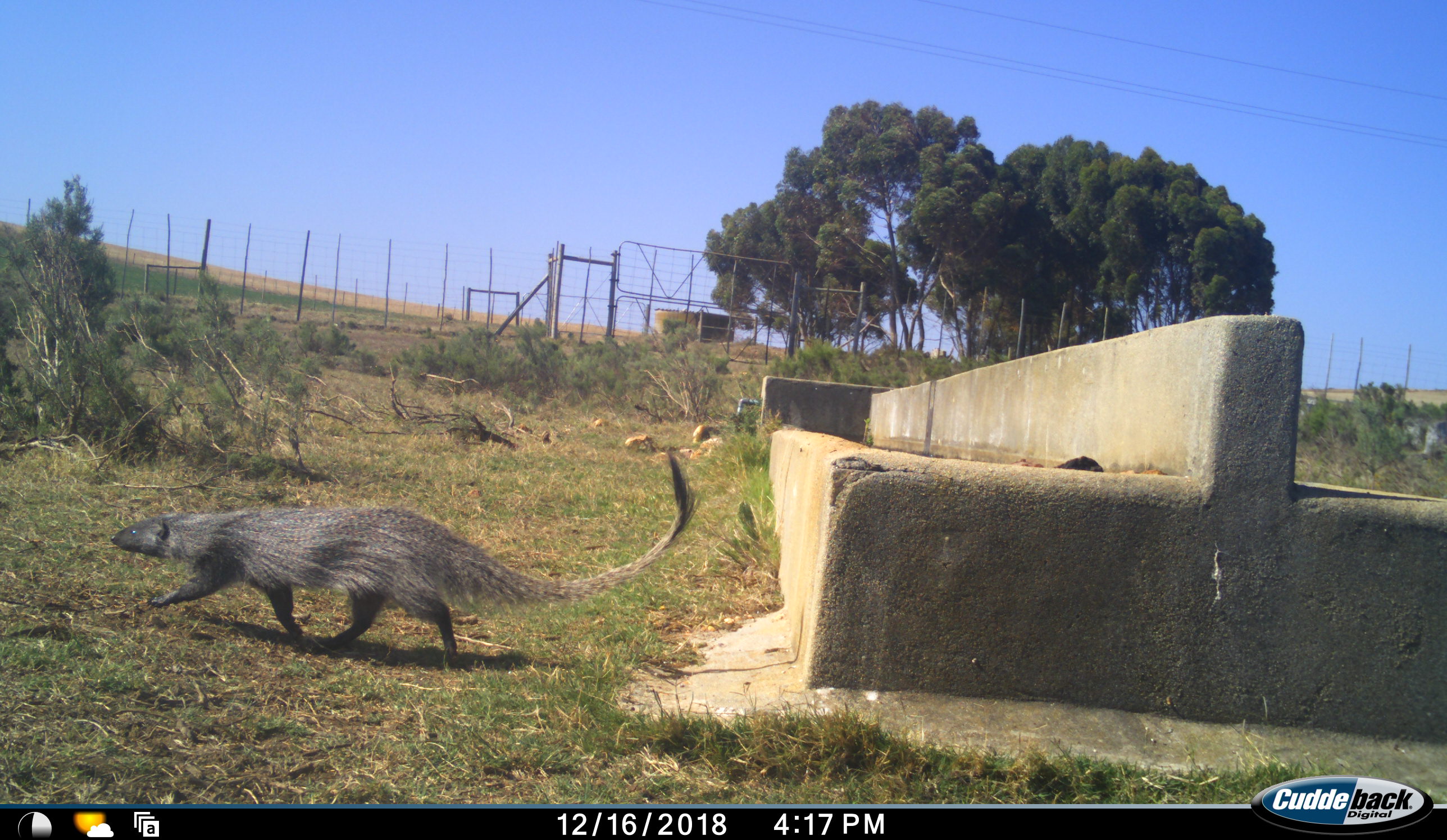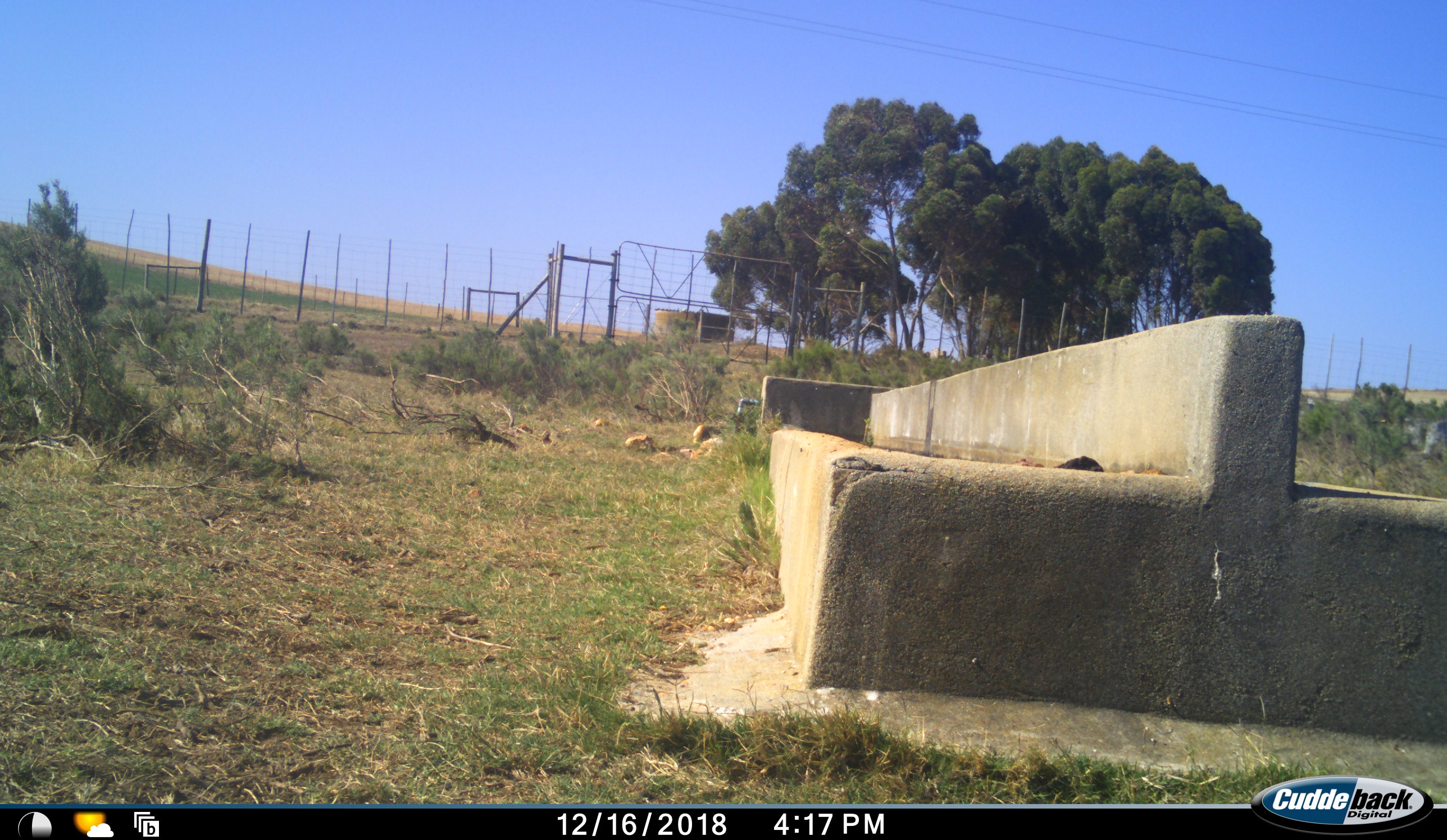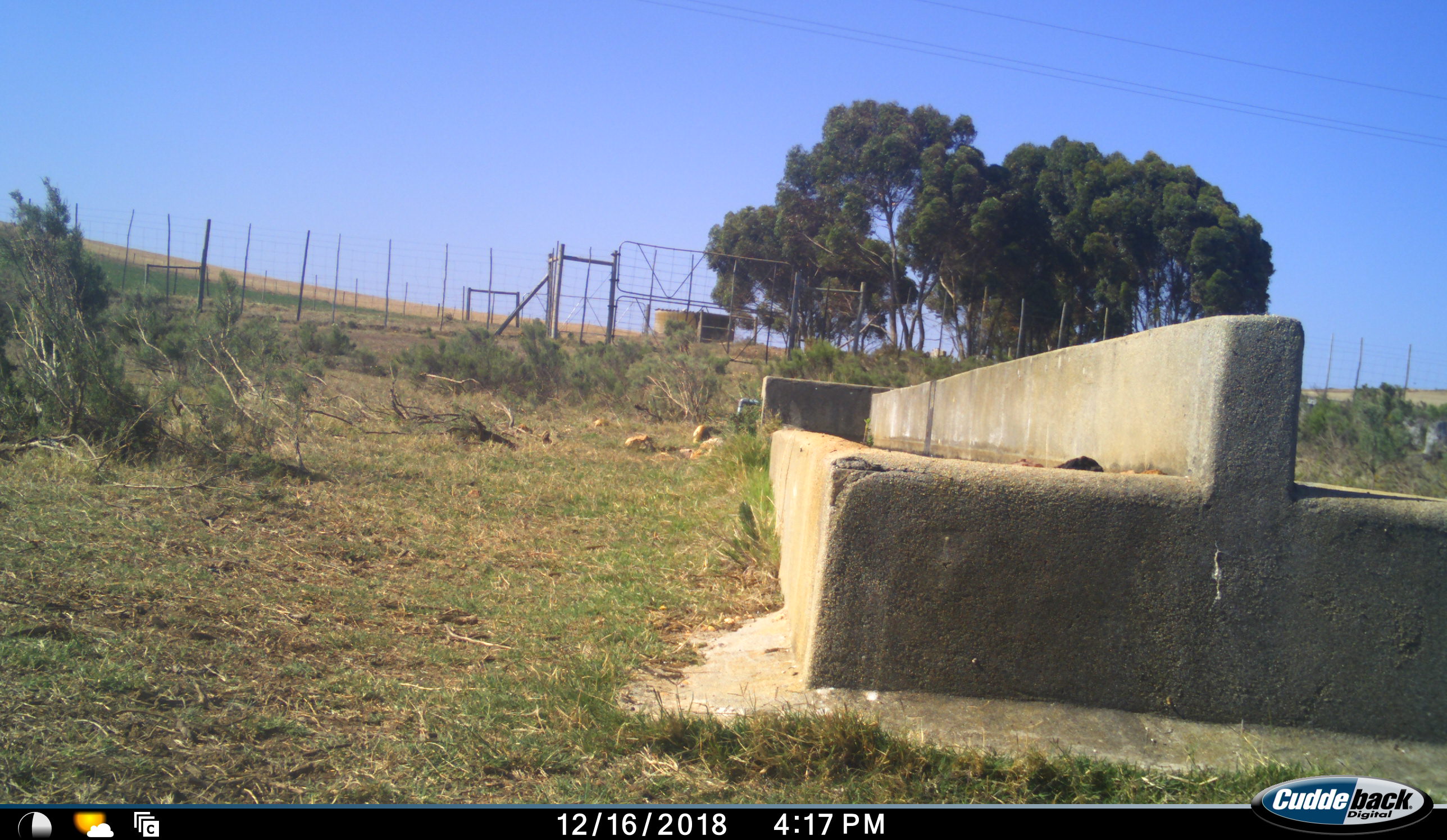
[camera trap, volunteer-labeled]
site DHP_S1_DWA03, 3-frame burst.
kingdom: Animalia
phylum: Chordata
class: Mammalia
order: Carnivora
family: Herpestidae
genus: Herpestes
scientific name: Herpestes ichneumon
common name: egyptian mongoose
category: mongooseegyptianlargegrey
Mongooseegyptianlargegrey (egyptian mongoose) (Herpestes ichneumon), count 1. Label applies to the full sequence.